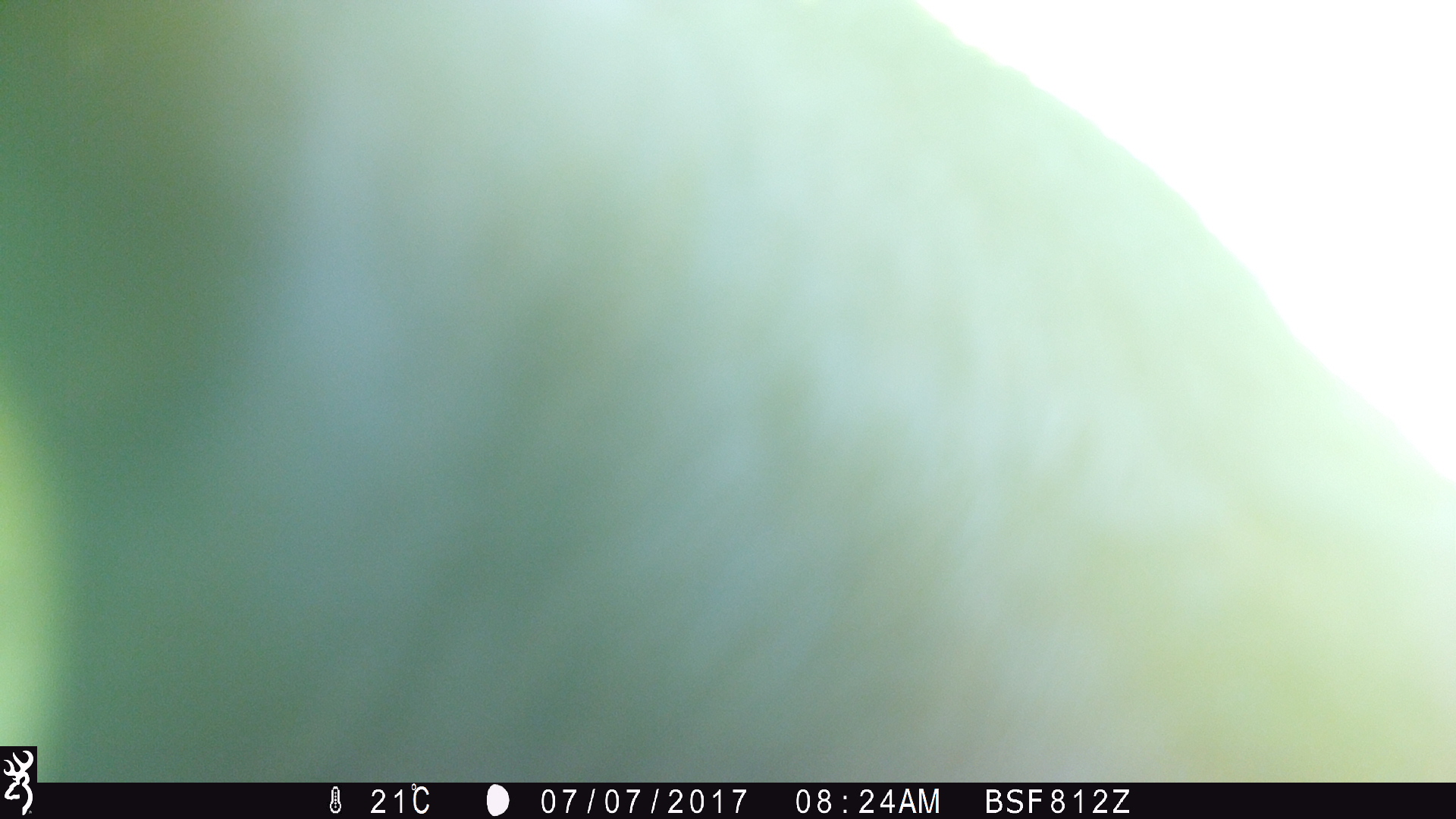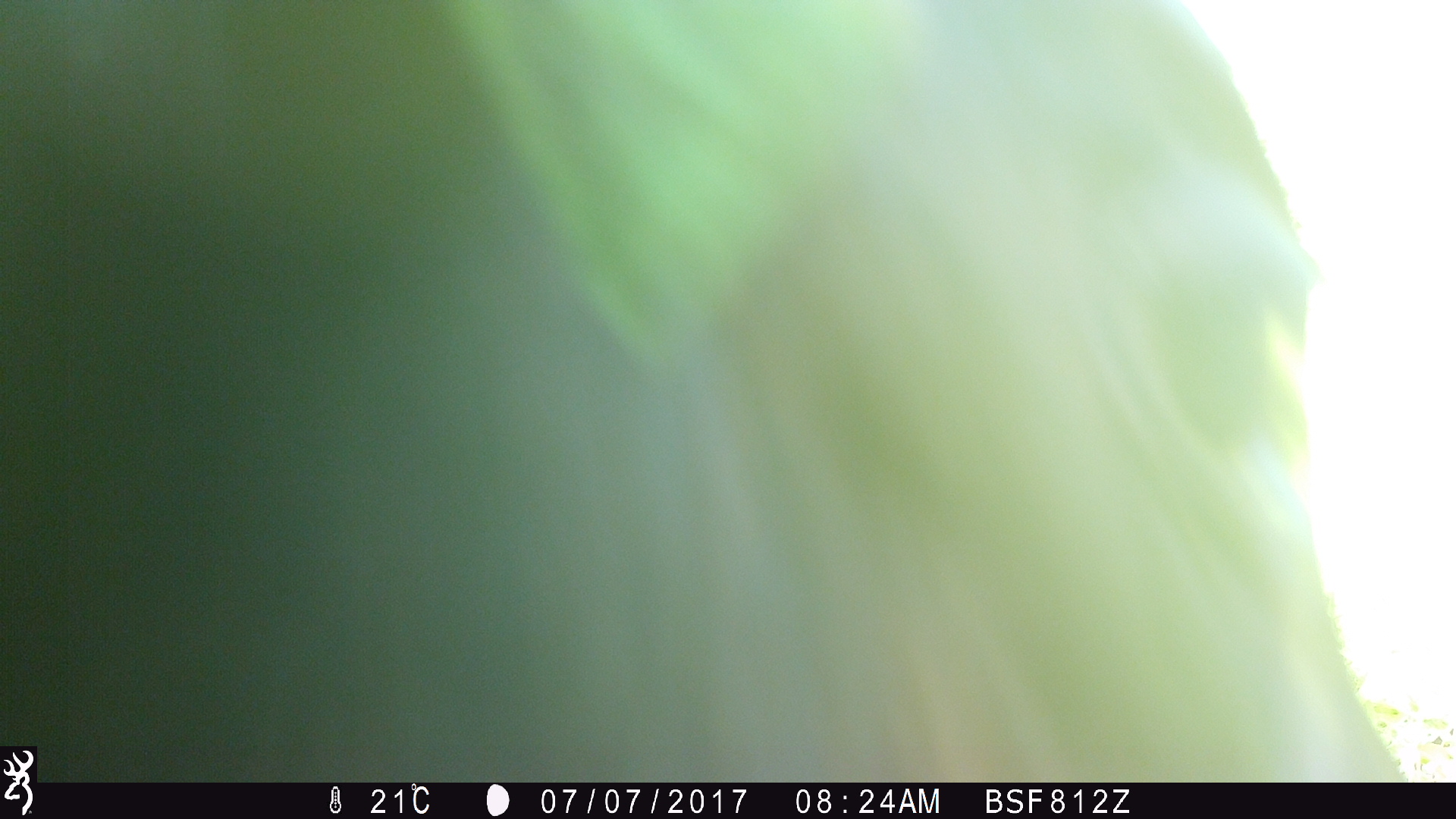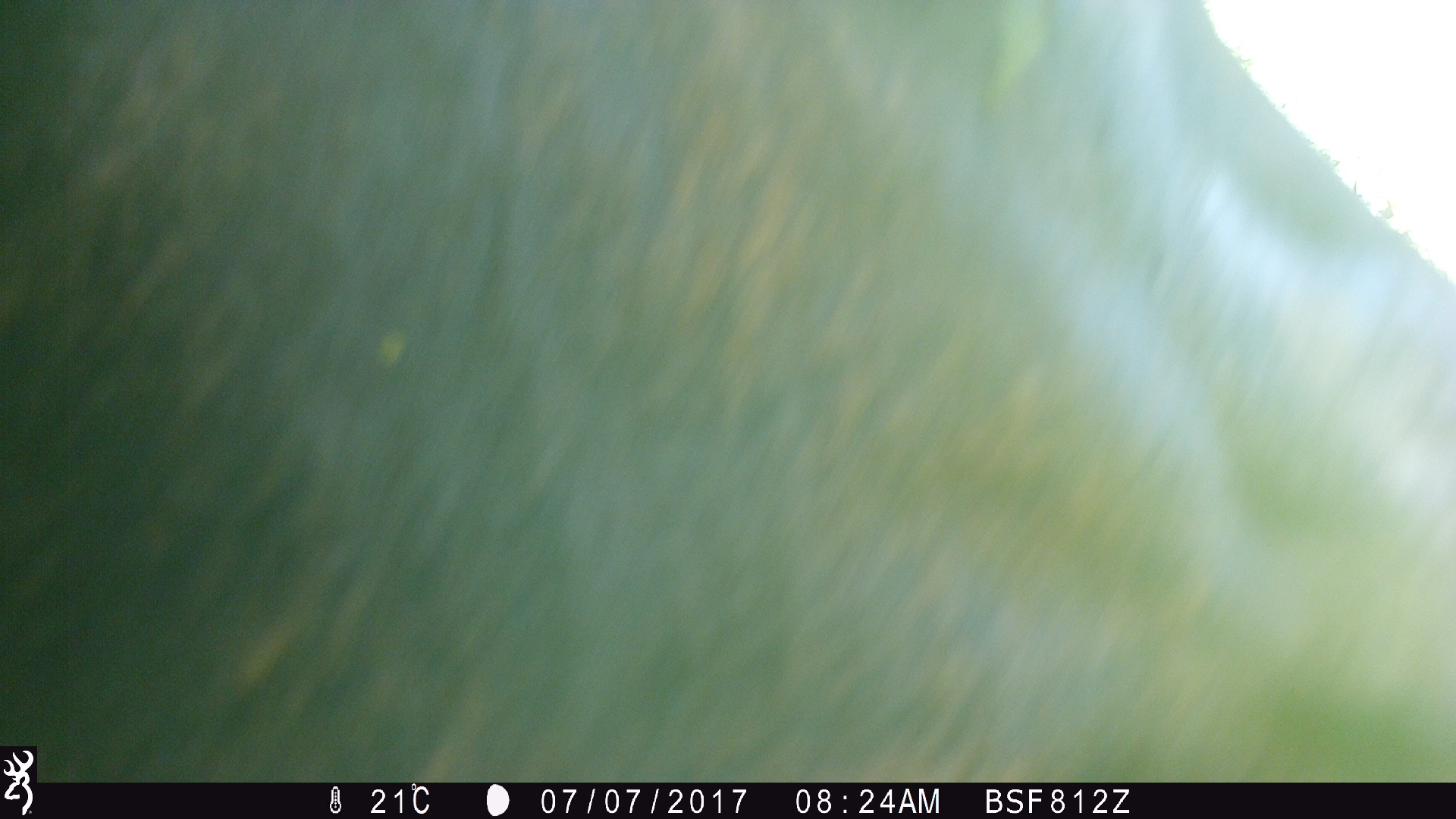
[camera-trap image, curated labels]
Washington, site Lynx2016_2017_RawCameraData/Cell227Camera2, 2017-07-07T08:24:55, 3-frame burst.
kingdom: Animalia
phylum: Chordata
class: Mammalia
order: Artiodactyla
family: Bovidae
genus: Bos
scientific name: Bos taurus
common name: domestic cattle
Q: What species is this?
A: Domestic cattle (Bos taurus).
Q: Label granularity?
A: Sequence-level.